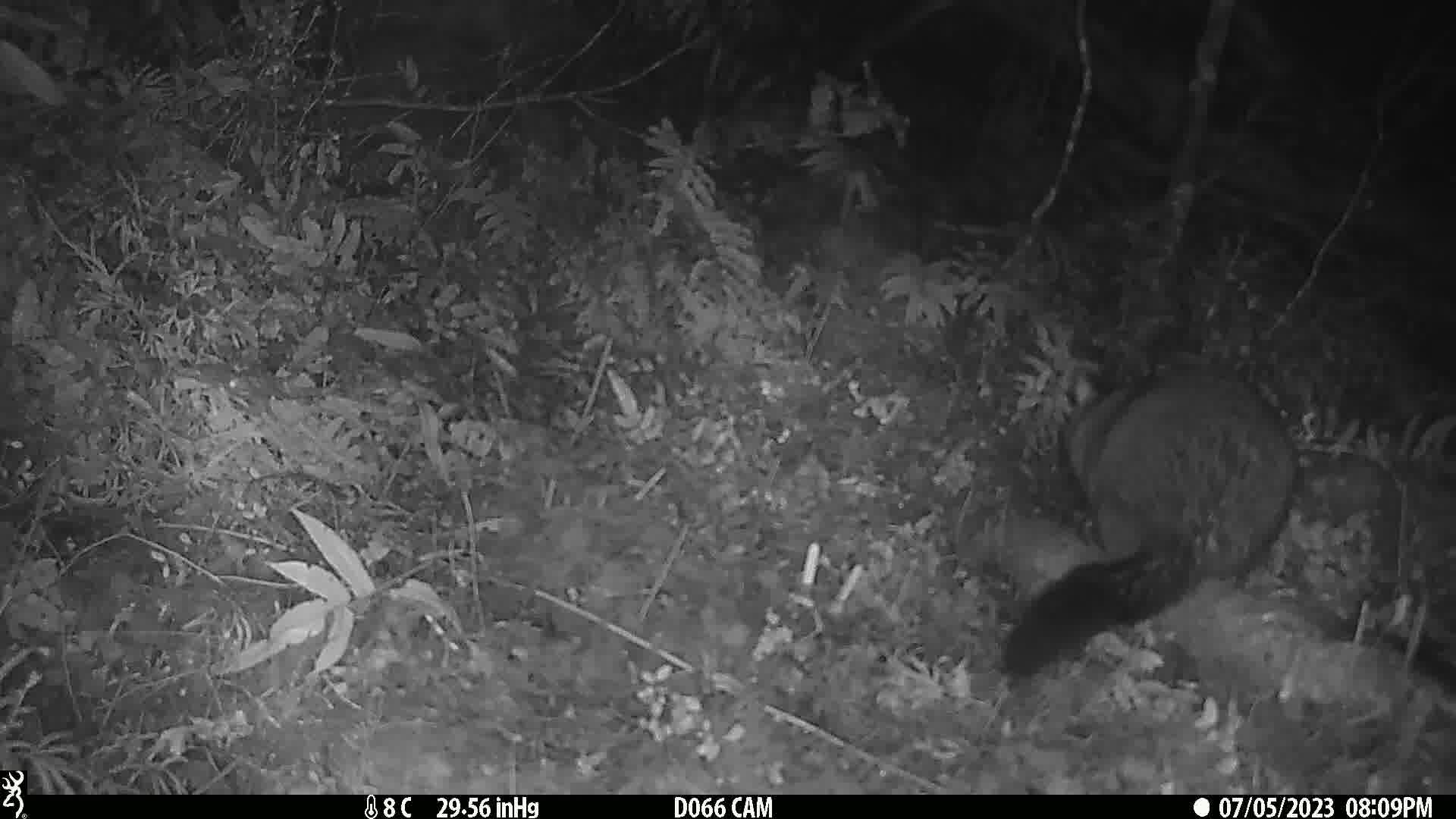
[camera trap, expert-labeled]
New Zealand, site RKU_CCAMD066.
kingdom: Animalia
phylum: Chordata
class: Mammalia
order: Diprotodontia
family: Phalangeridae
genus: Trichosurus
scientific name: Trichosurus vulpecula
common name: common brushtail possum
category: possum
Possum (common brushtail possum) (Trichosurus vulpecula).